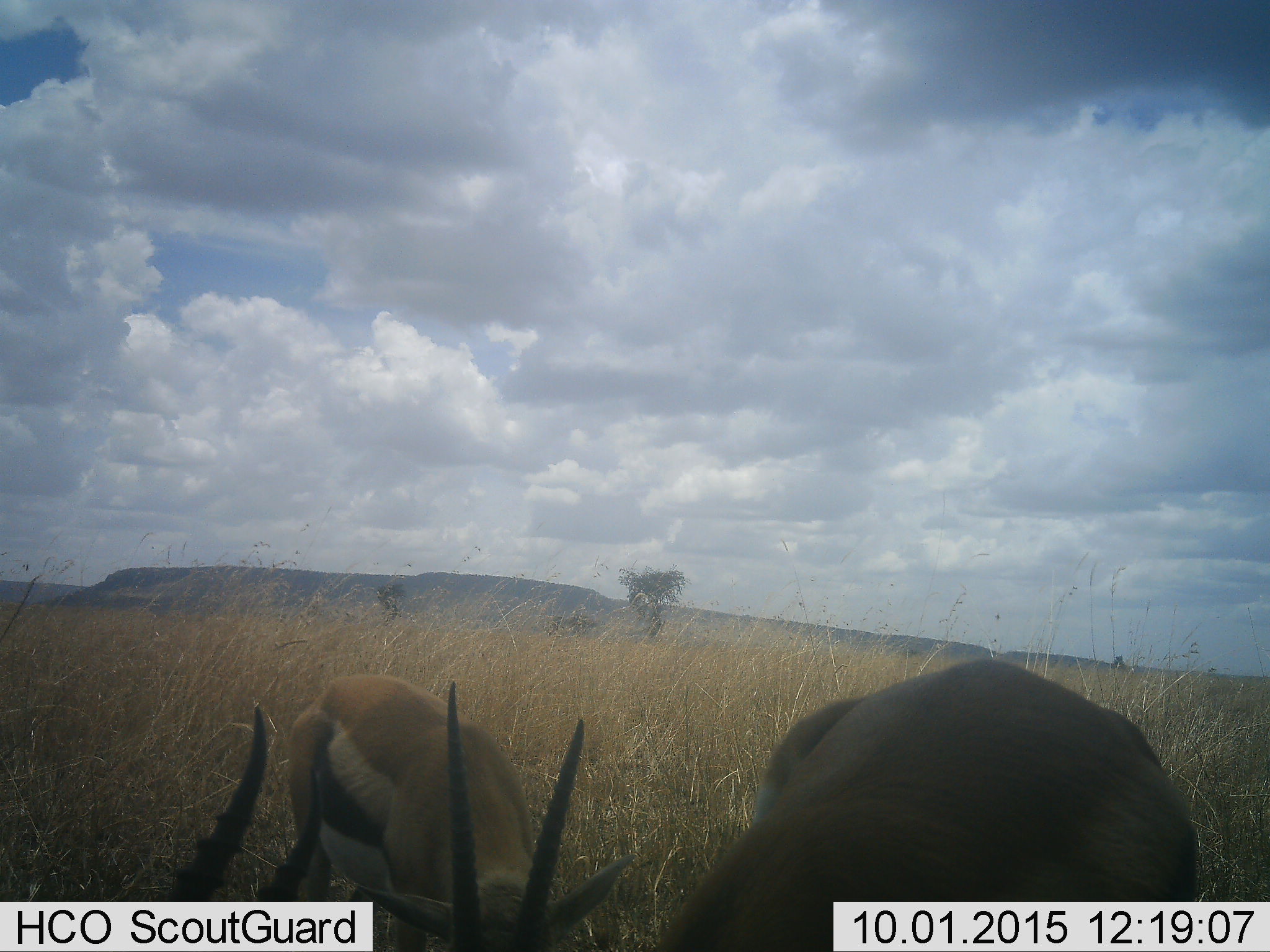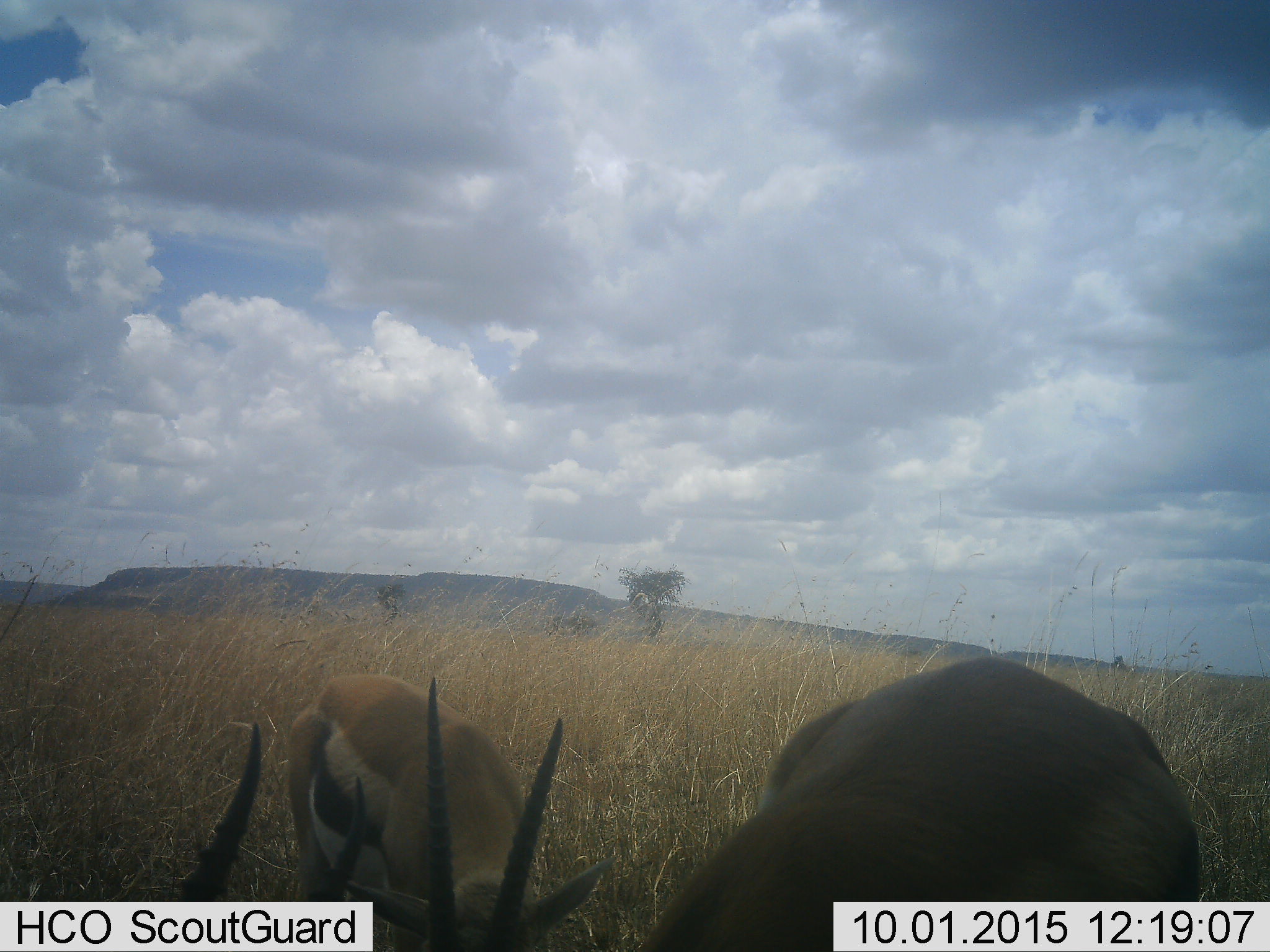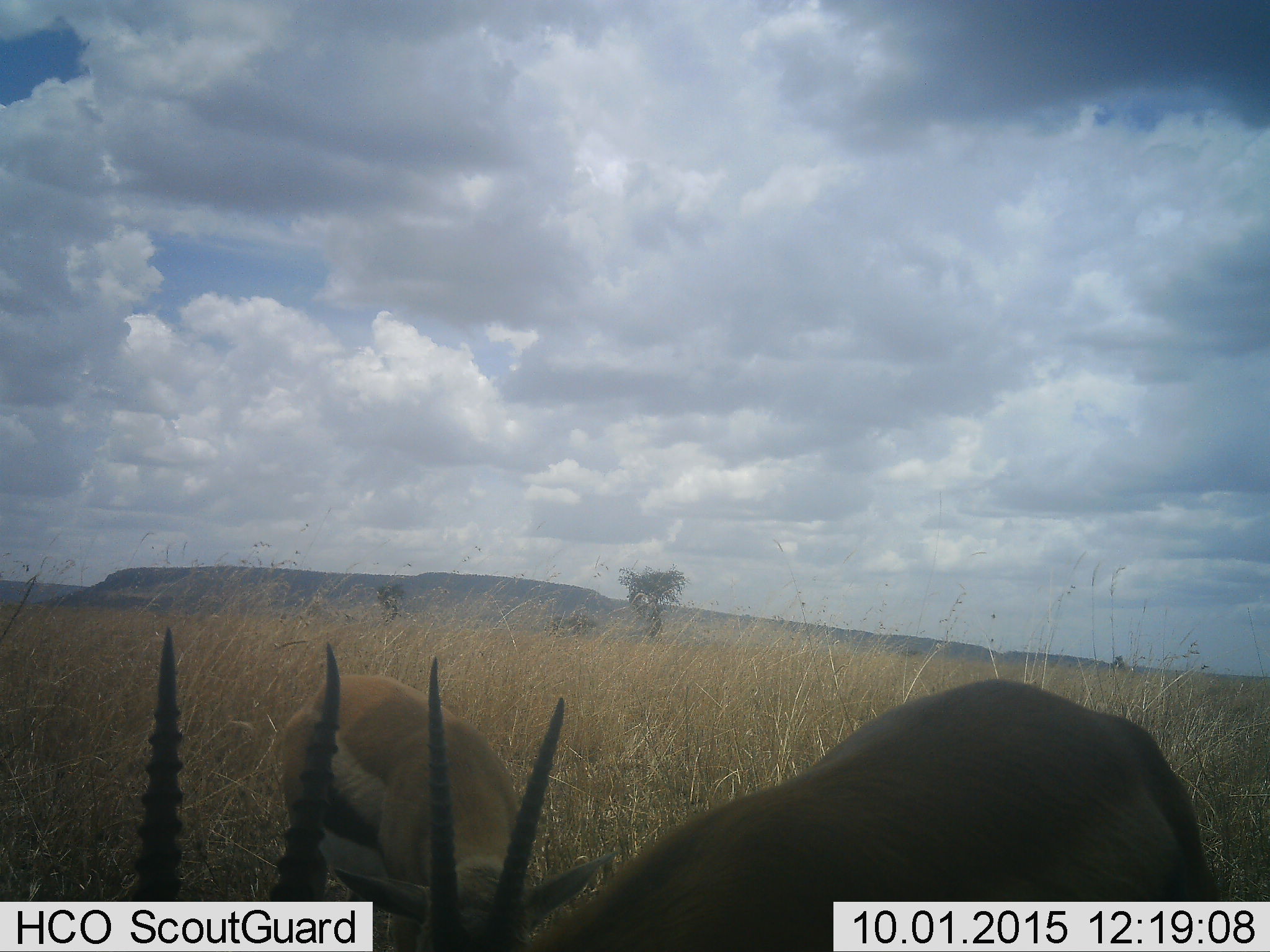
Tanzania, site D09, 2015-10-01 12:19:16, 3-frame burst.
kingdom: Animalia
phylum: Chordata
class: Mammalia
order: Artiodactyla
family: Bovidae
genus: Eudorcas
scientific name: Eudorcas thomsonii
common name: thomson's gazelle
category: gazellethomsons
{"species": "gazellethomsons (thomson's gazelle) (Eudorcas thomsonii)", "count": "2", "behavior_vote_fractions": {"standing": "36%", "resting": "0%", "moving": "7%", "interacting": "0%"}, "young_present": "0%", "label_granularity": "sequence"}